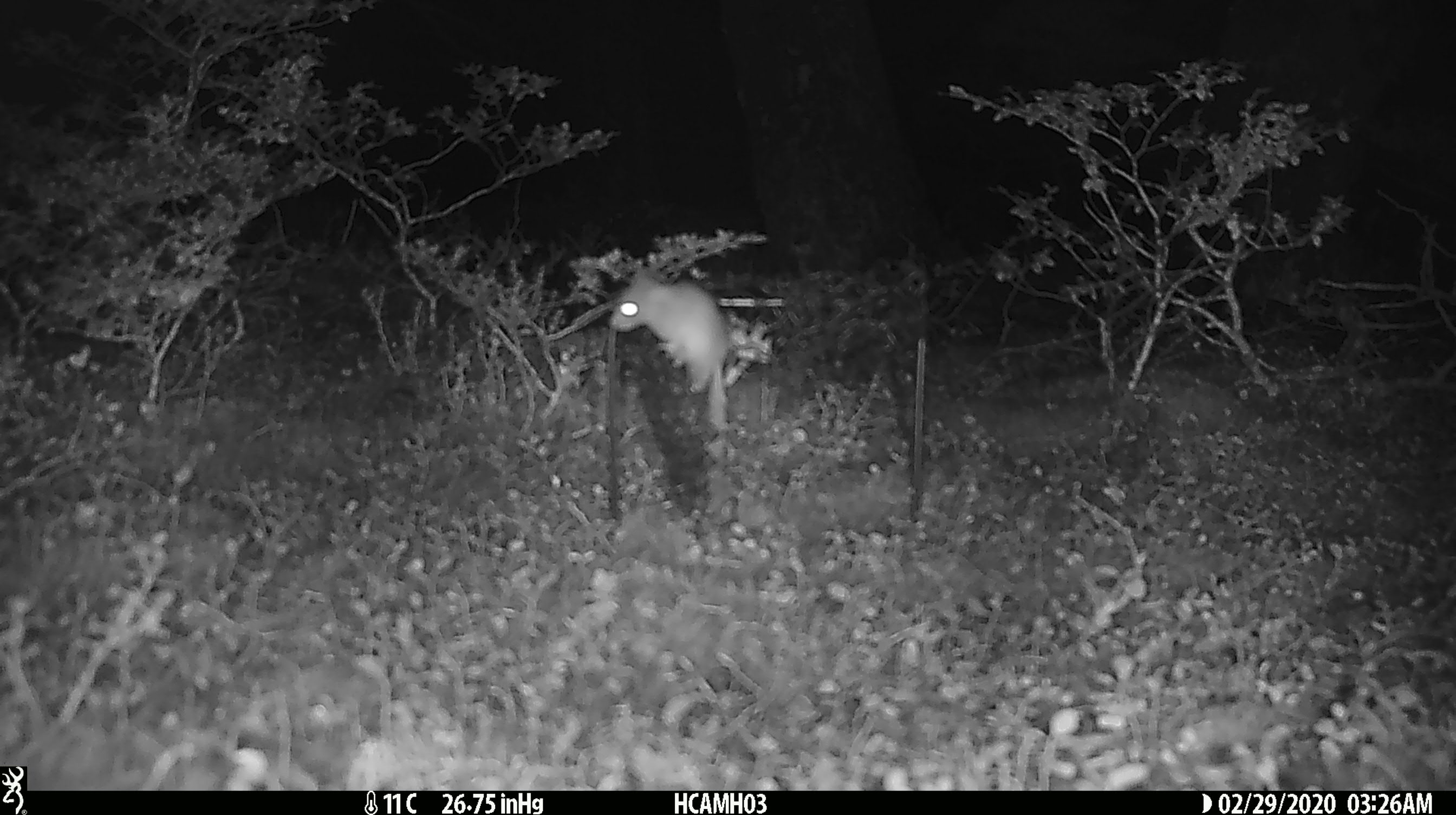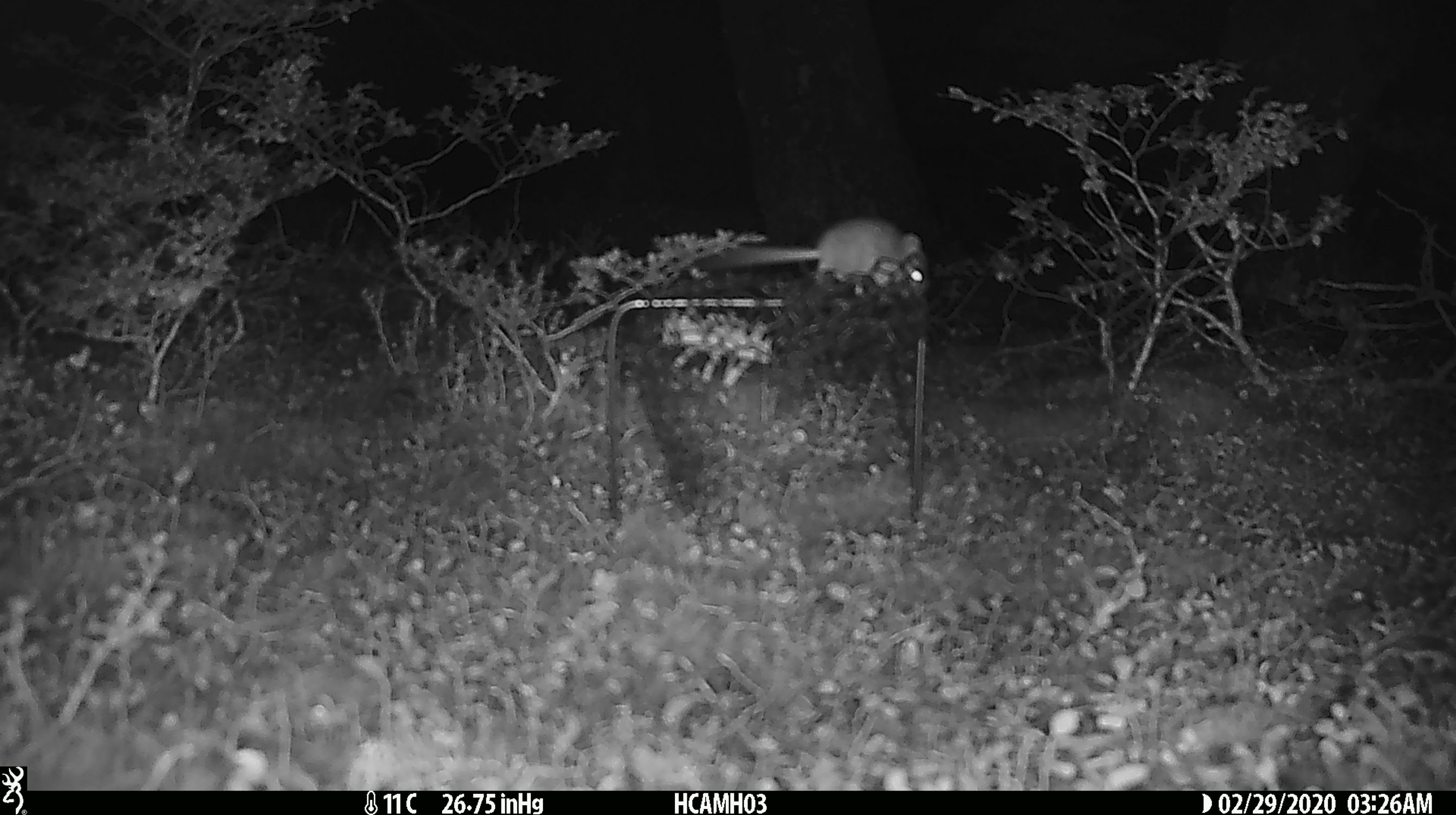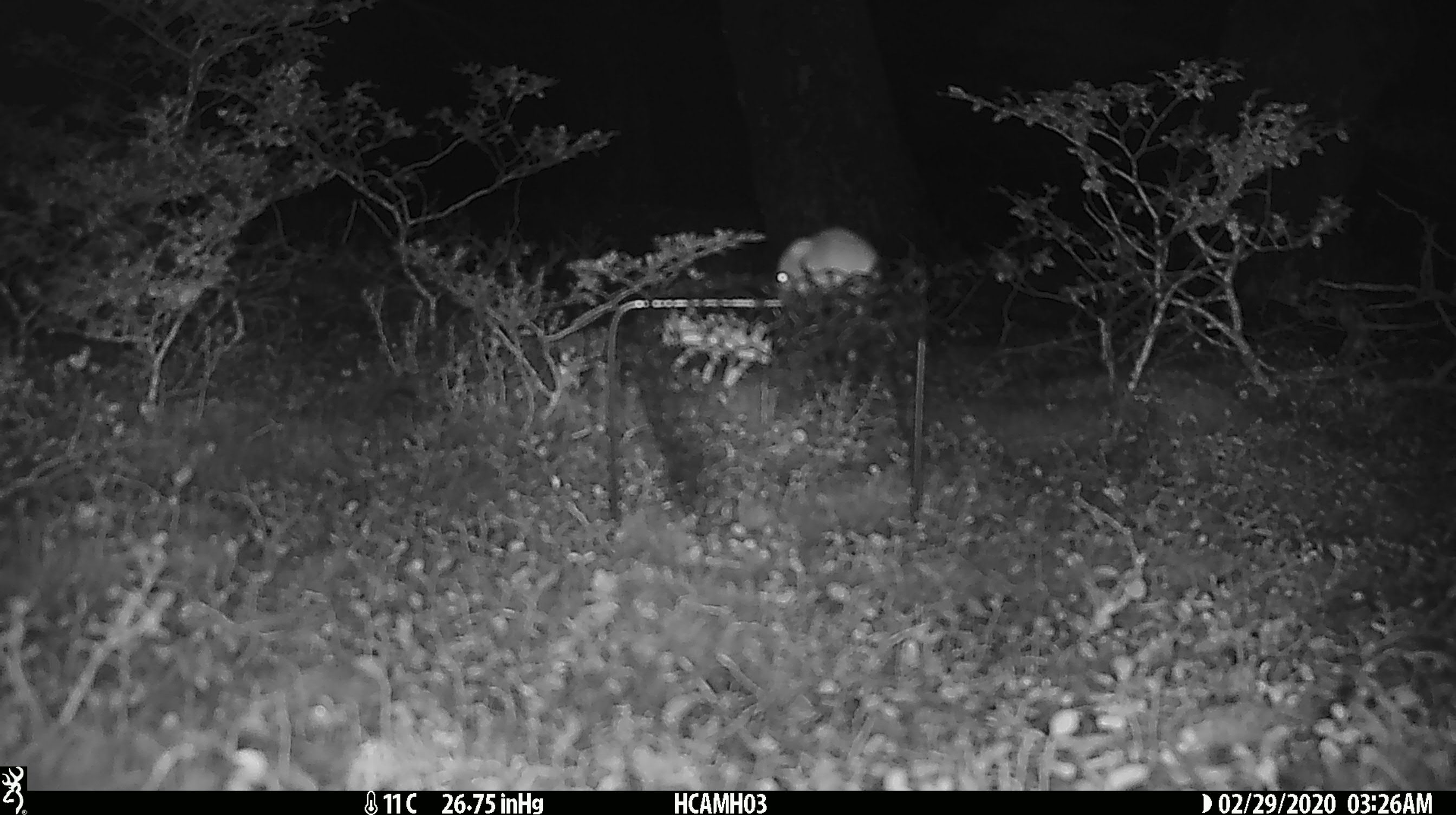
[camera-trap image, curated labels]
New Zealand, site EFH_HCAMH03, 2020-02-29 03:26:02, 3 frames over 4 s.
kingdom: Animalia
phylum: Chordata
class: Mammalia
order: Rodentia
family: Muridae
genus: Mus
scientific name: Mus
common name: mouse